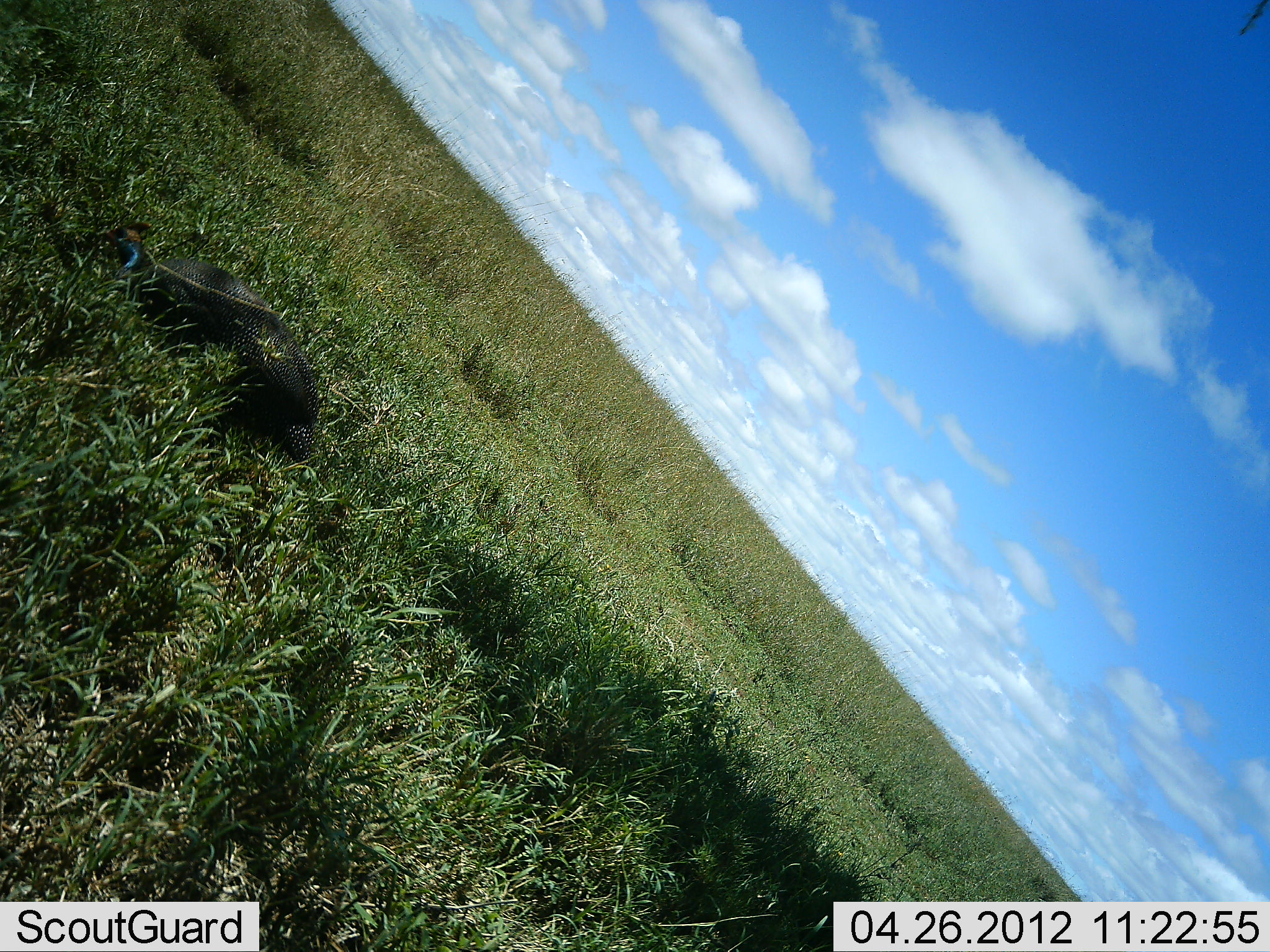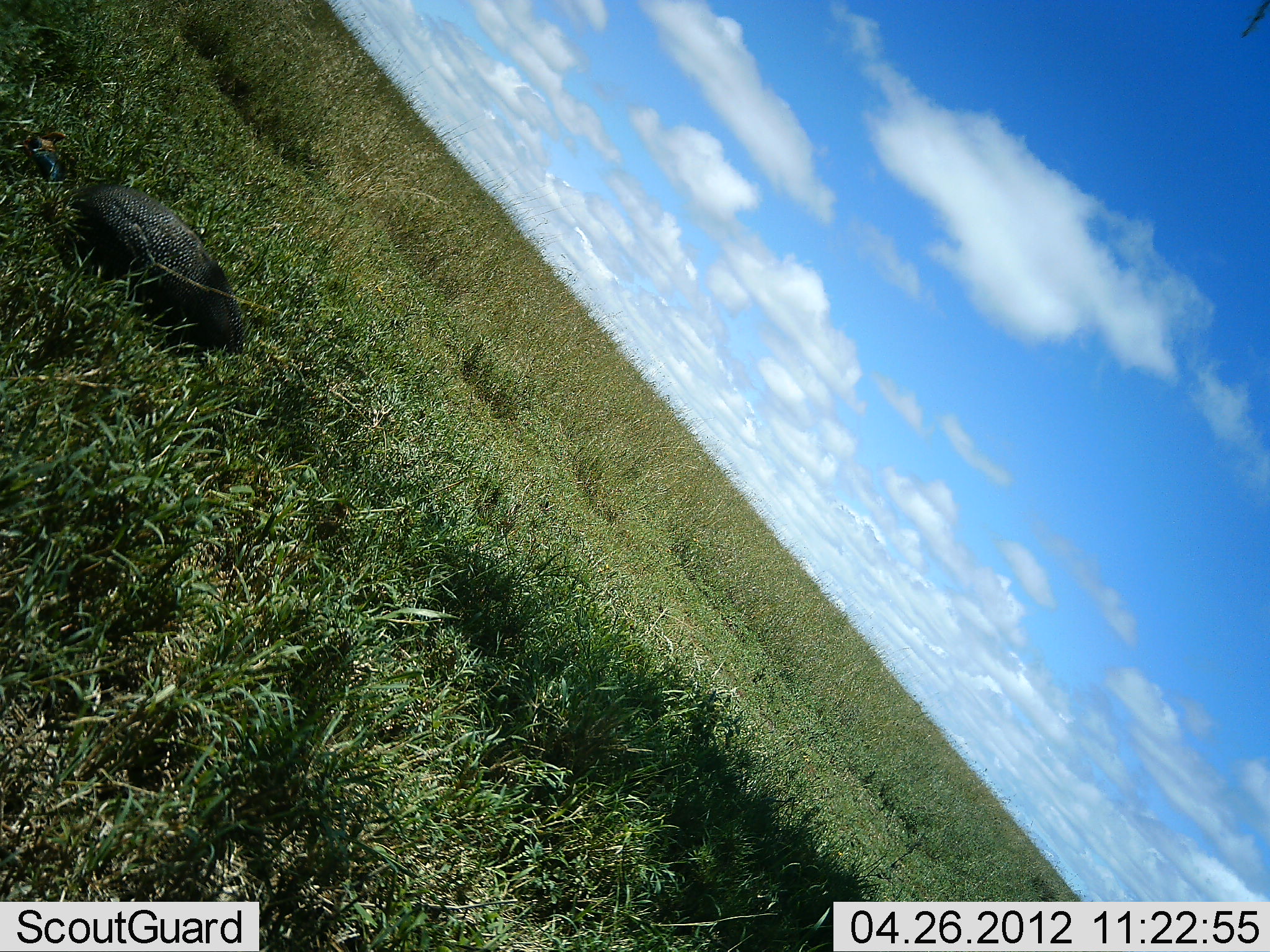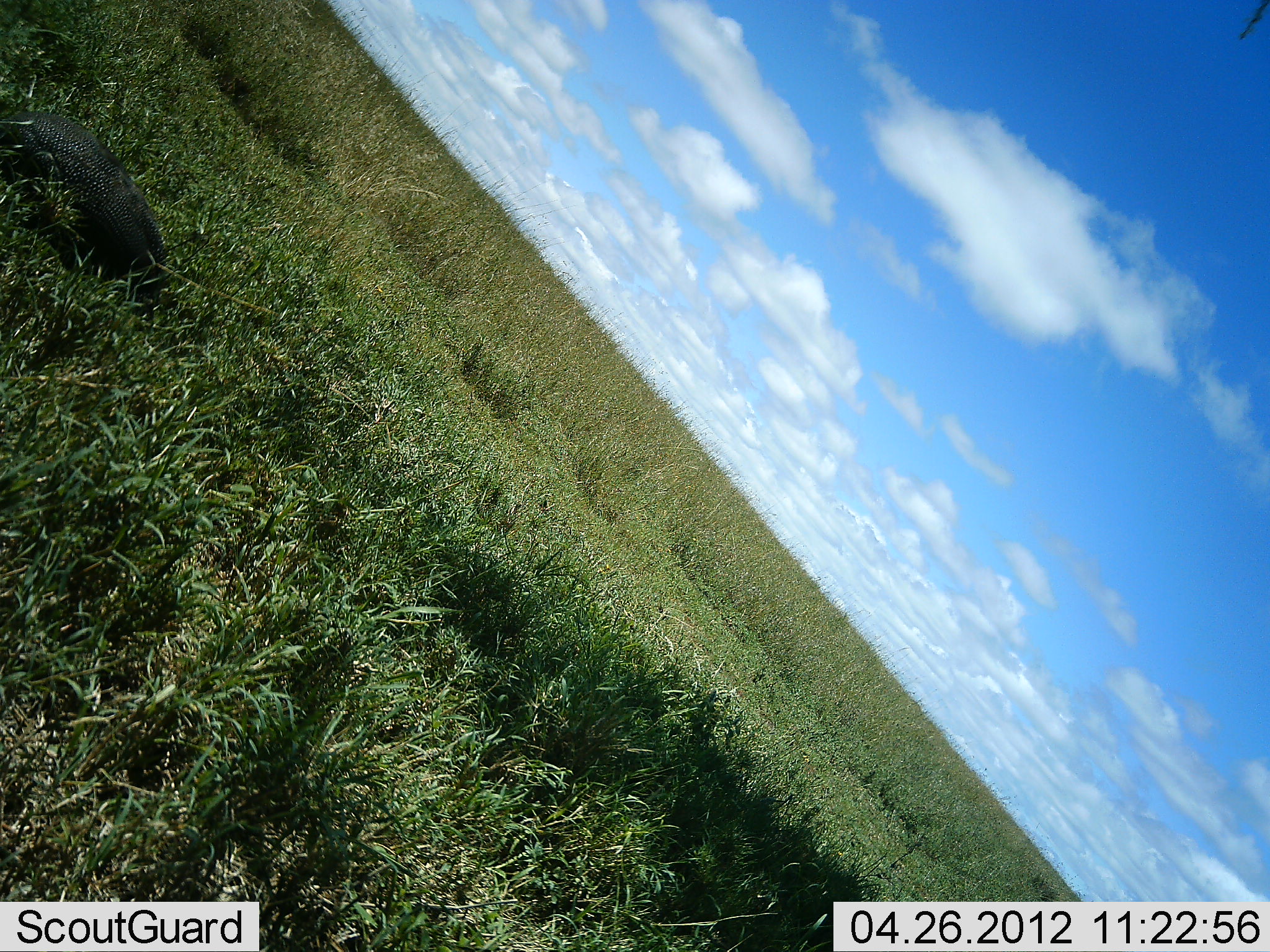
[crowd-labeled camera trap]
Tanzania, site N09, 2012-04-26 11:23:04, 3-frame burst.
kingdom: Animalia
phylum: Chordata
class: Aves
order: Galliformes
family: Numididae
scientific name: Numididae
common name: guinea fowl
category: guineafowl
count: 1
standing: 0%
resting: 0%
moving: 88%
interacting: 0%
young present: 0%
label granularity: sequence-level